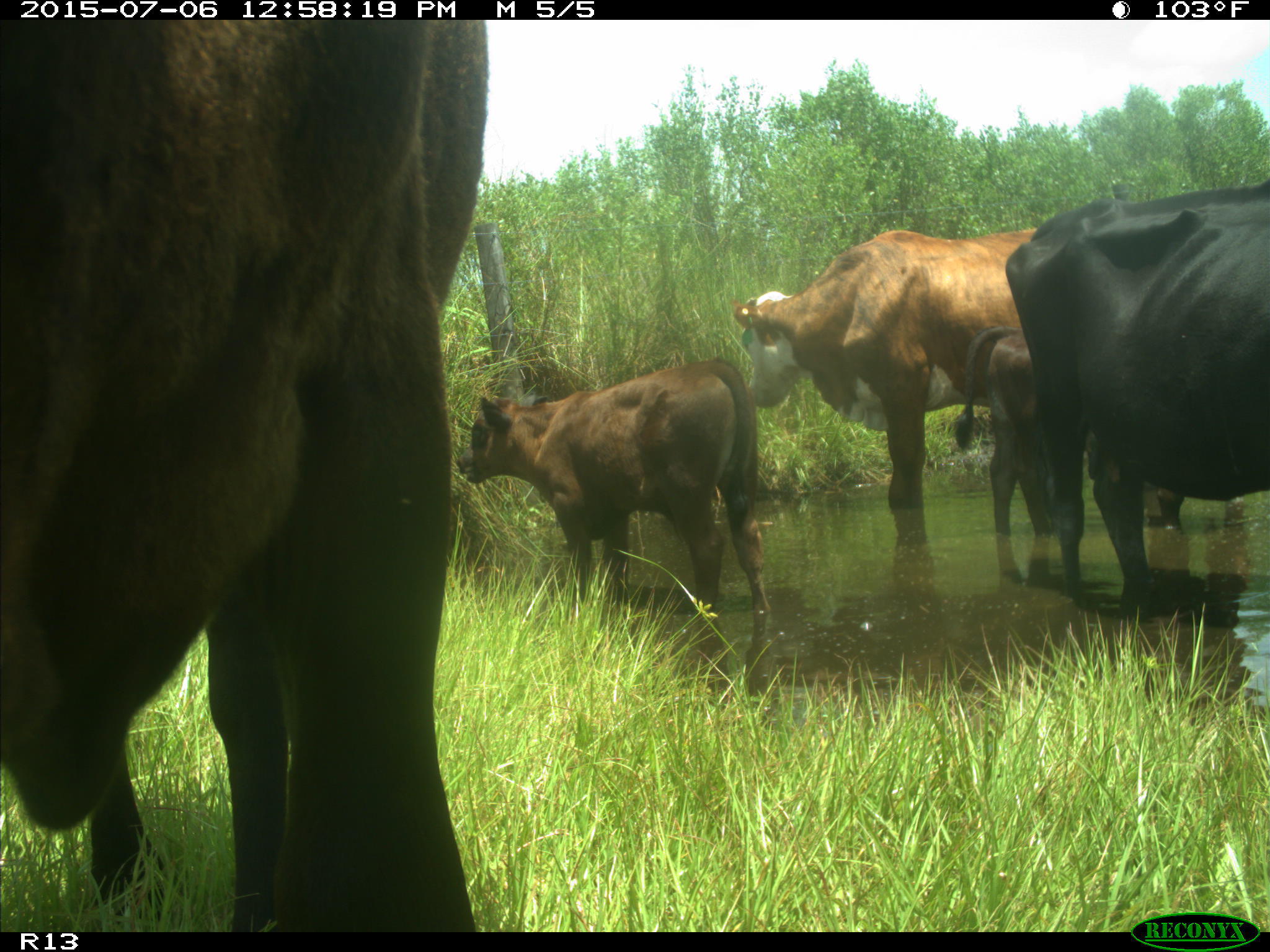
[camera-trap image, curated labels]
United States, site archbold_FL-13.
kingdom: Animalia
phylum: Chordata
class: Mammalia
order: Artiodactyla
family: Bovidae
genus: Bos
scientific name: Bos taurus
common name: domestic cow